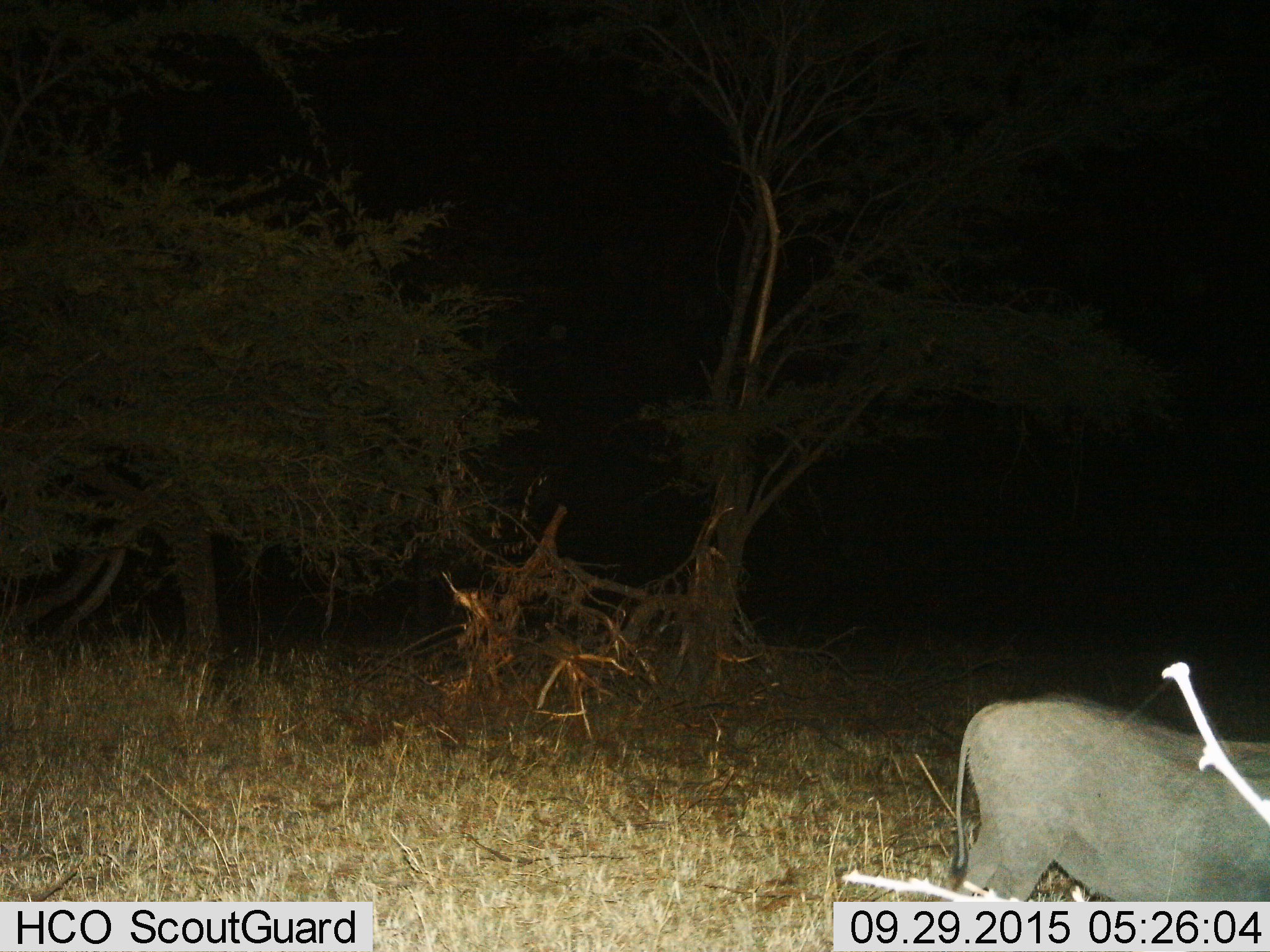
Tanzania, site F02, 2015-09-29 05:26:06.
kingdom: Animalia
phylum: Chordata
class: Mammalia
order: Artiodactyla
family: Suidae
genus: Phacochoerus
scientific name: Phacochoerus africanus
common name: warthog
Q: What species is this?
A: Warthog (Phacochoerus africanus).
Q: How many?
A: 1.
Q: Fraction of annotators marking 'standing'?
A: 64%.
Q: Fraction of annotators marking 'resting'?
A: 0%.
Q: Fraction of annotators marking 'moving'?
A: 36%.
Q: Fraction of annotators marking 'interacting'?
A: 0%.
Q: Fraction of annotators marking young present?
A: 0%.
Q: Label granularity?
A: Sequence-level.